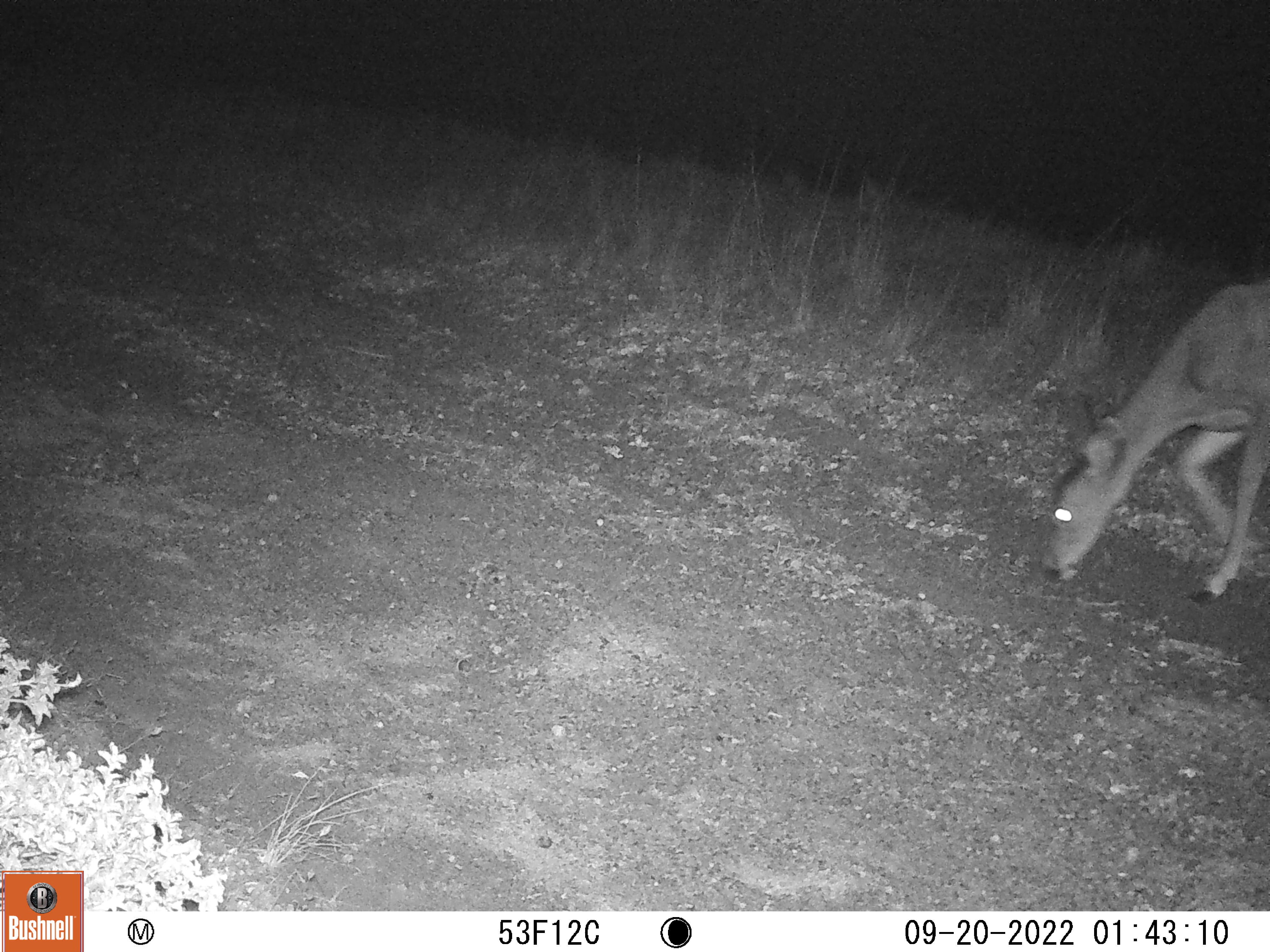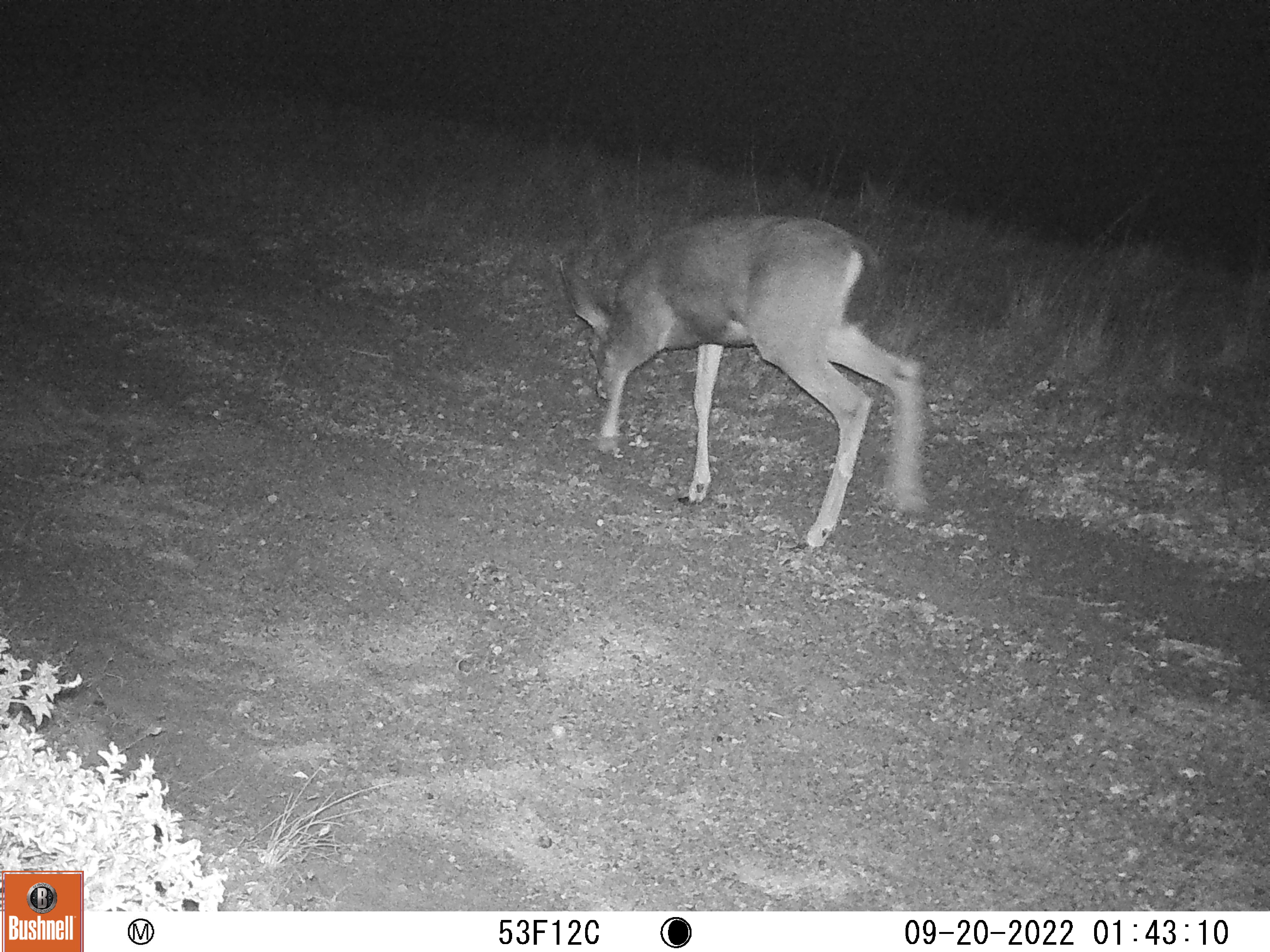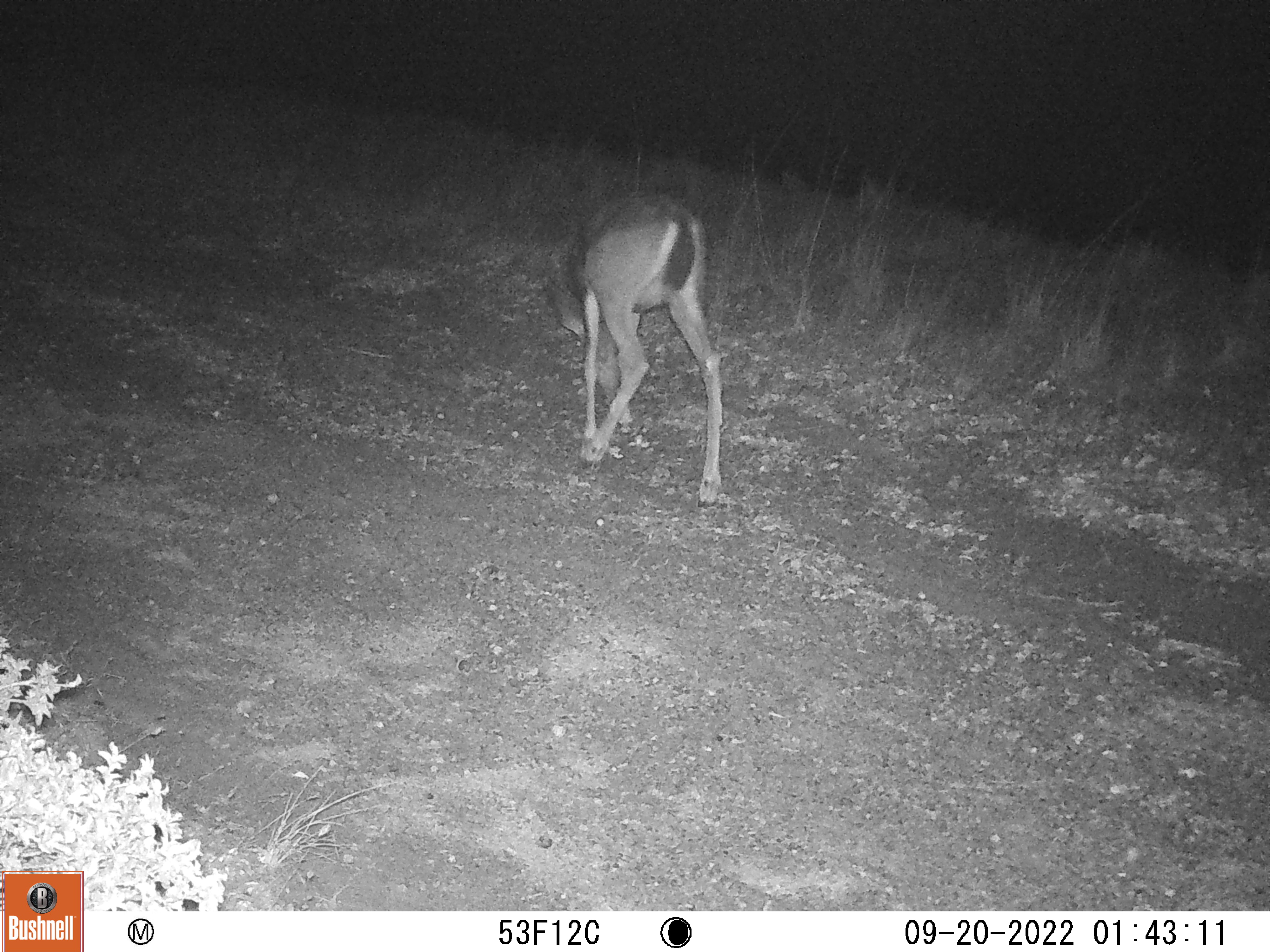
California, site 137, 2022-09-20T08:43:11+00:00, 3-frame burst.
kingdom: Animalia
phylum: Chordata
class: Mammalia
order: Artiodactyla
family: Cervidae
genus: Odocoileus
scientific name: Odocoileus hemionus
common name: mule deer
Mule deer (Odocoileus hemionus).